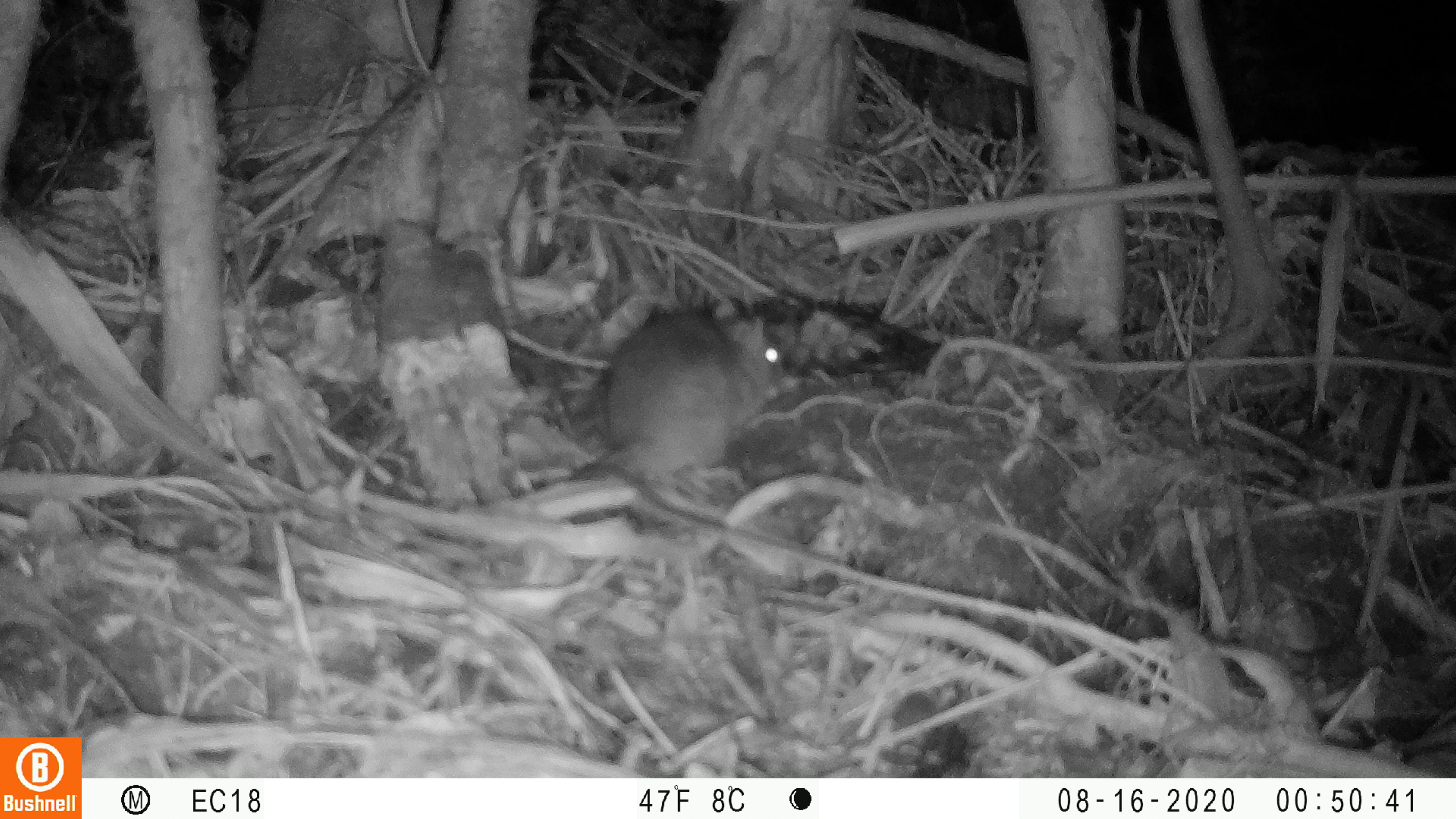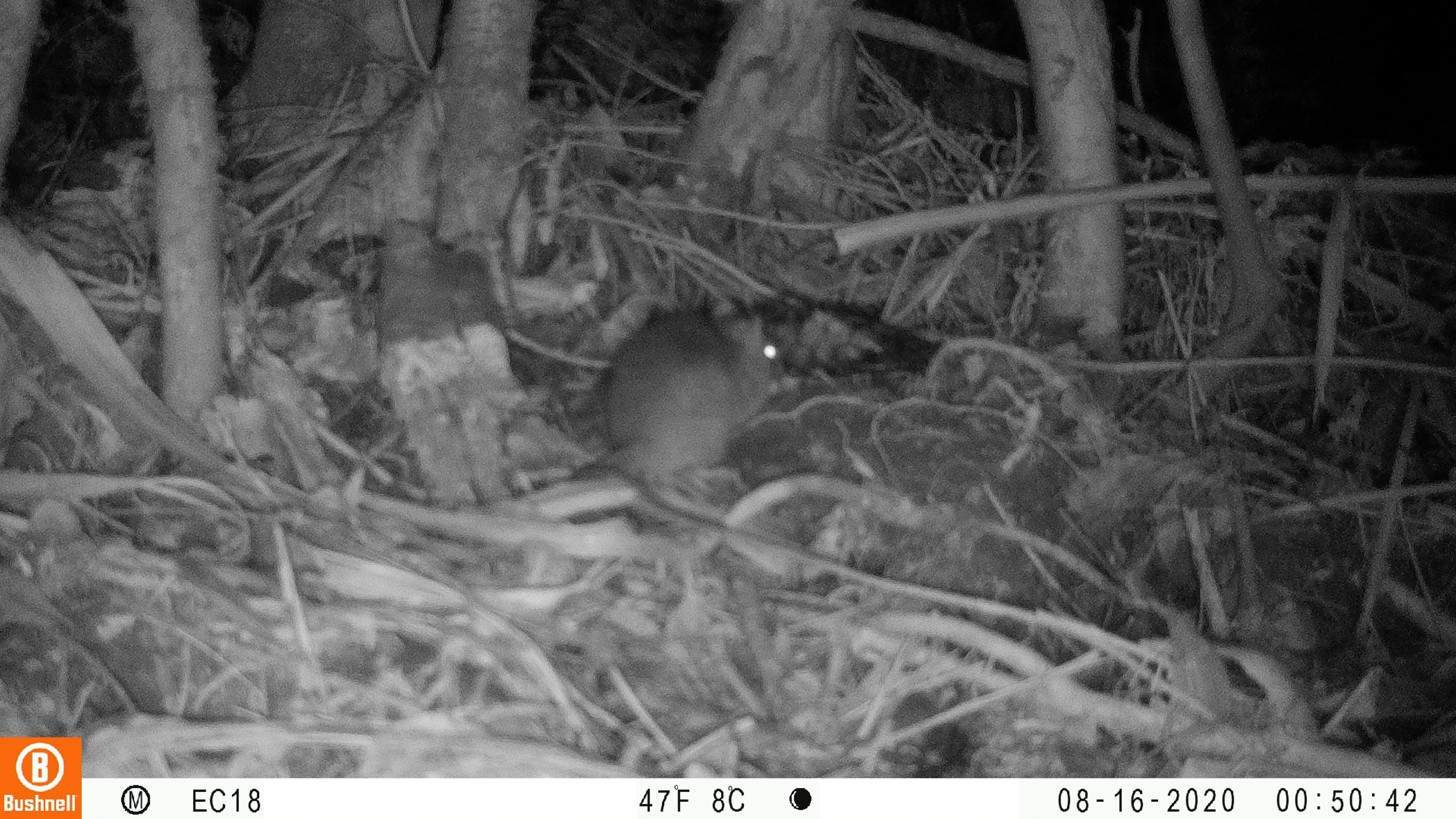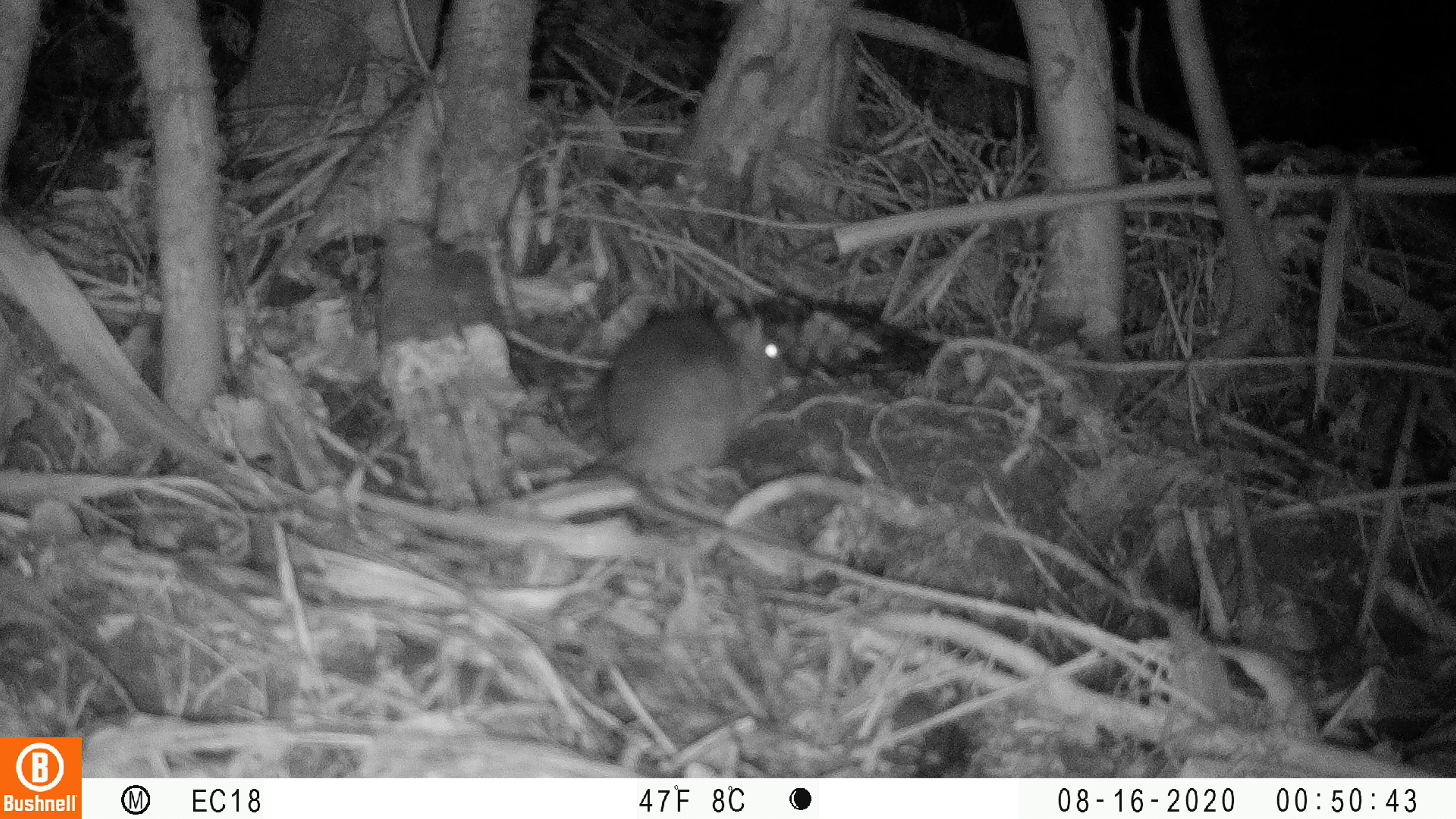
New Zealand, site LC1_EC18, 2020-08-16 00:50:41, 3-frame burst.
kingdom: Animalia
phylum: Chordata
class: Mammalia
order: Rodentia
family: Muridae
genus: Rattus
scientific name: Rattus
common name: rat